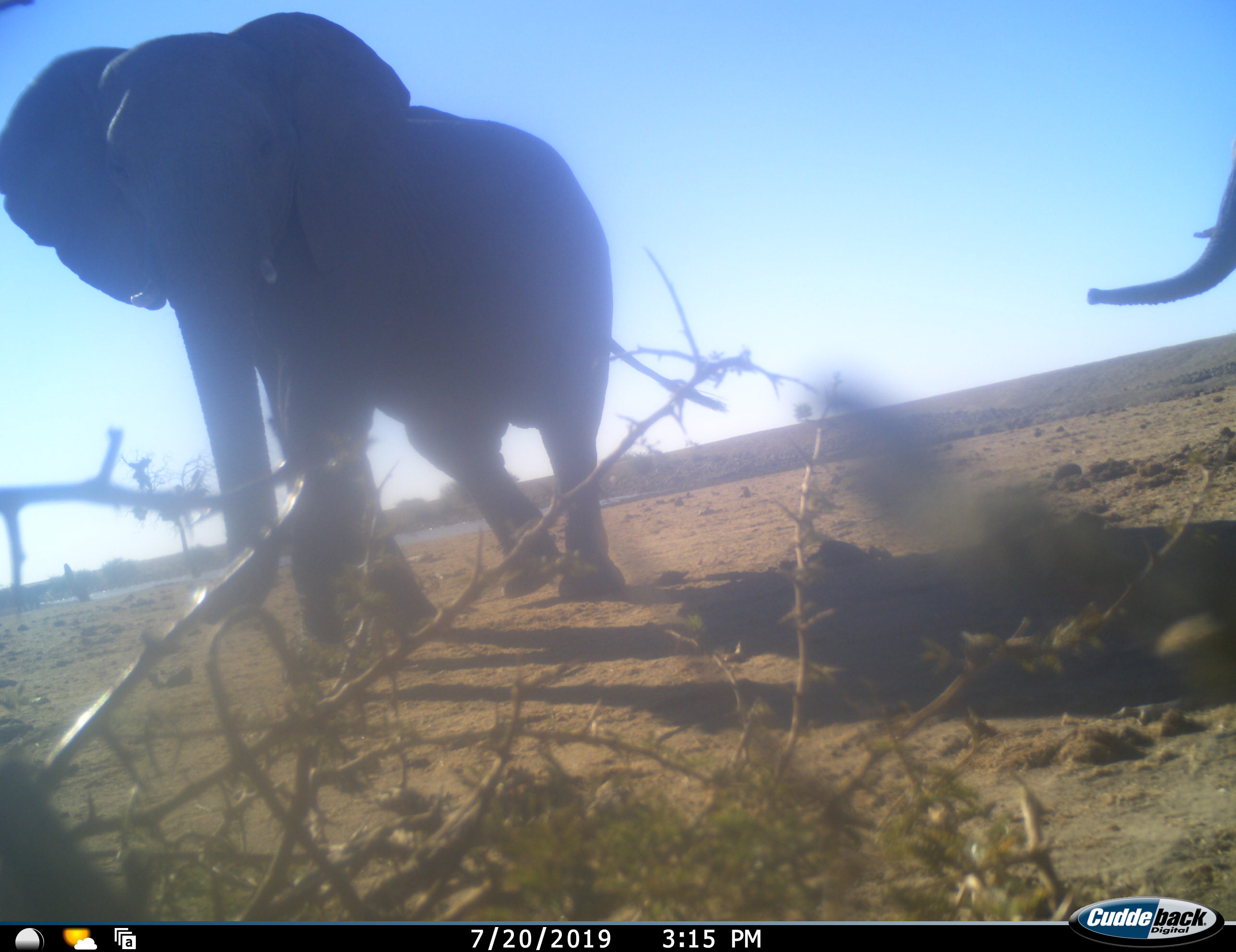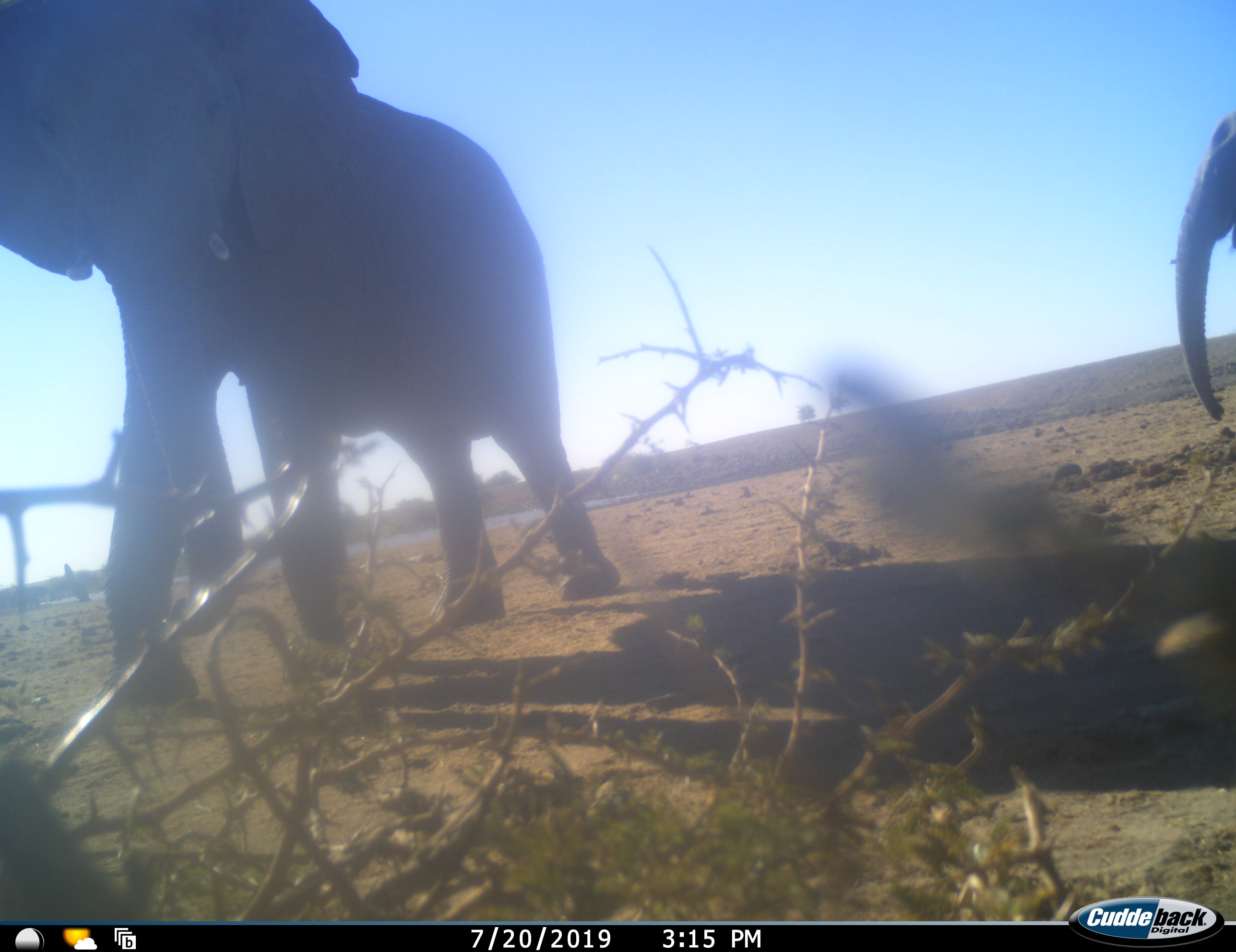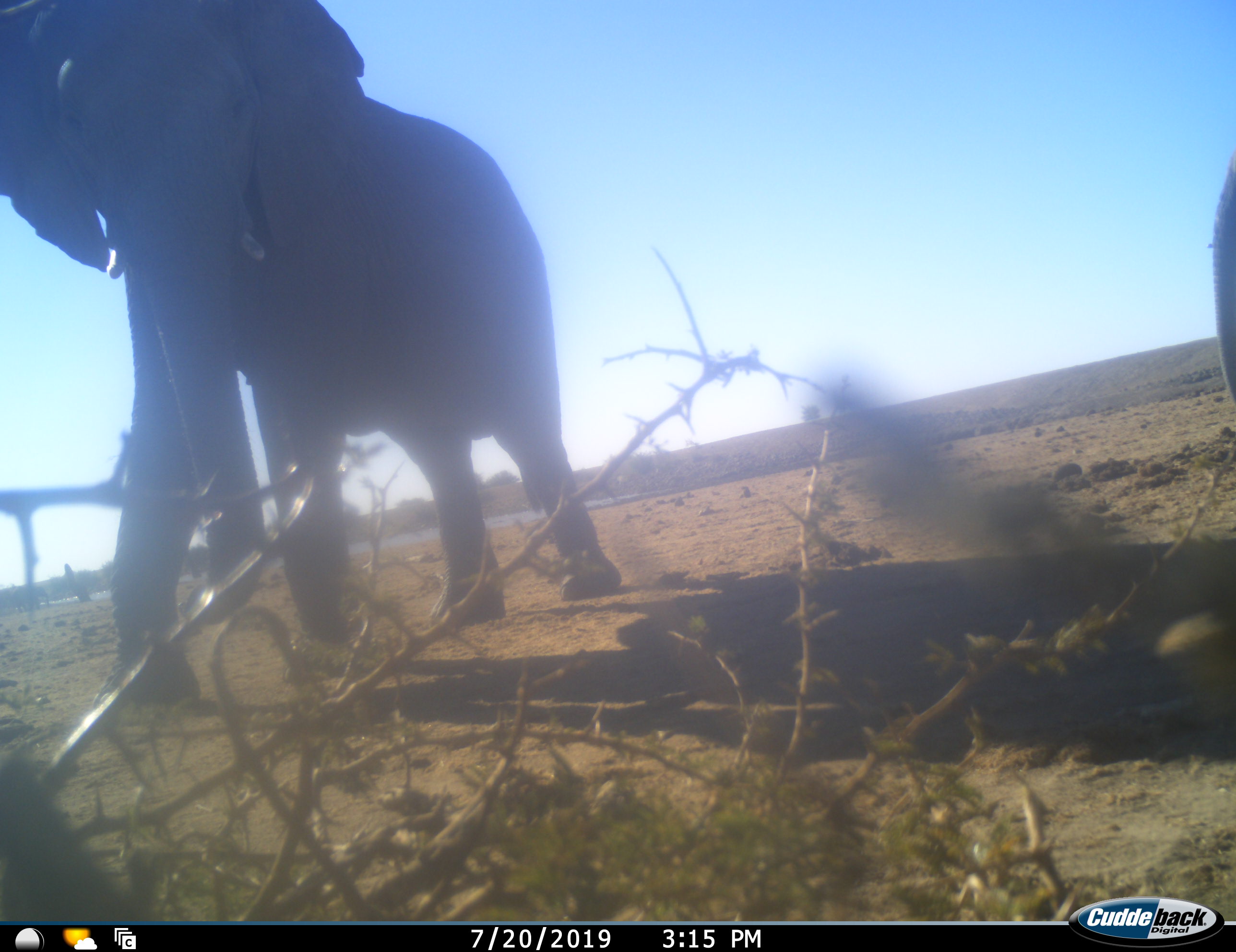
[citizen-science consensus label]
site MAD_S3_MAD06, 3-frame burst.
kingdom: Animalia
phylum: Chordata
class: Mammalia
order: Proboscidea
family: Elephantidae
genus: Loxodonta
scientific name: Loxodonta africana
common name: african bush elephant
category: elephant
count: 2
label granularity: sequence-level